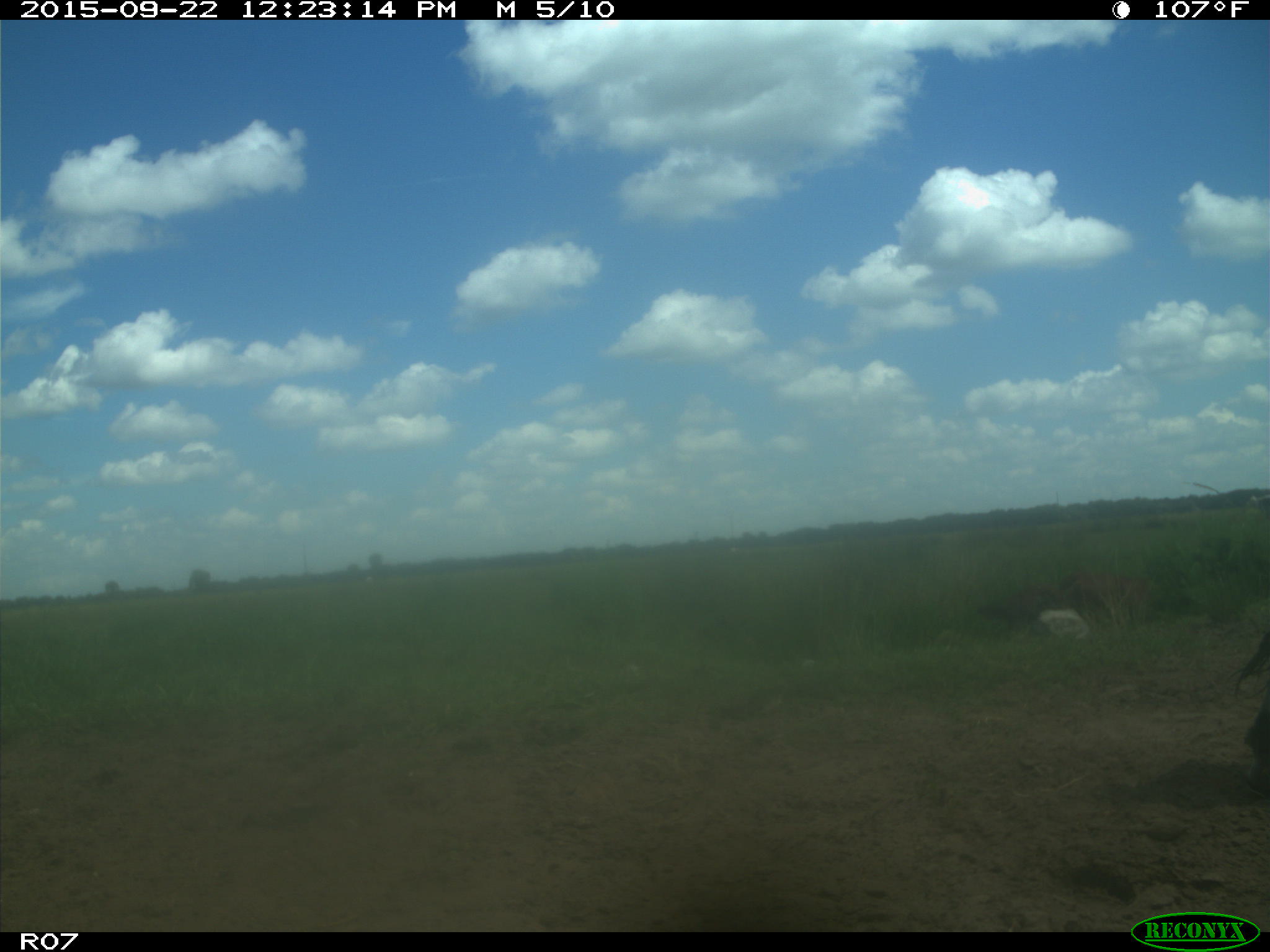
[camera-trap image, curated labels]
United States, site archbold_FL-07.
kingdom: Animalia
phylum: Chordata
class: Mammalia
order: Artiodactyla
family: Bovidae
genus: Bos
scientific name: Bos taurus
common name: domestic cow